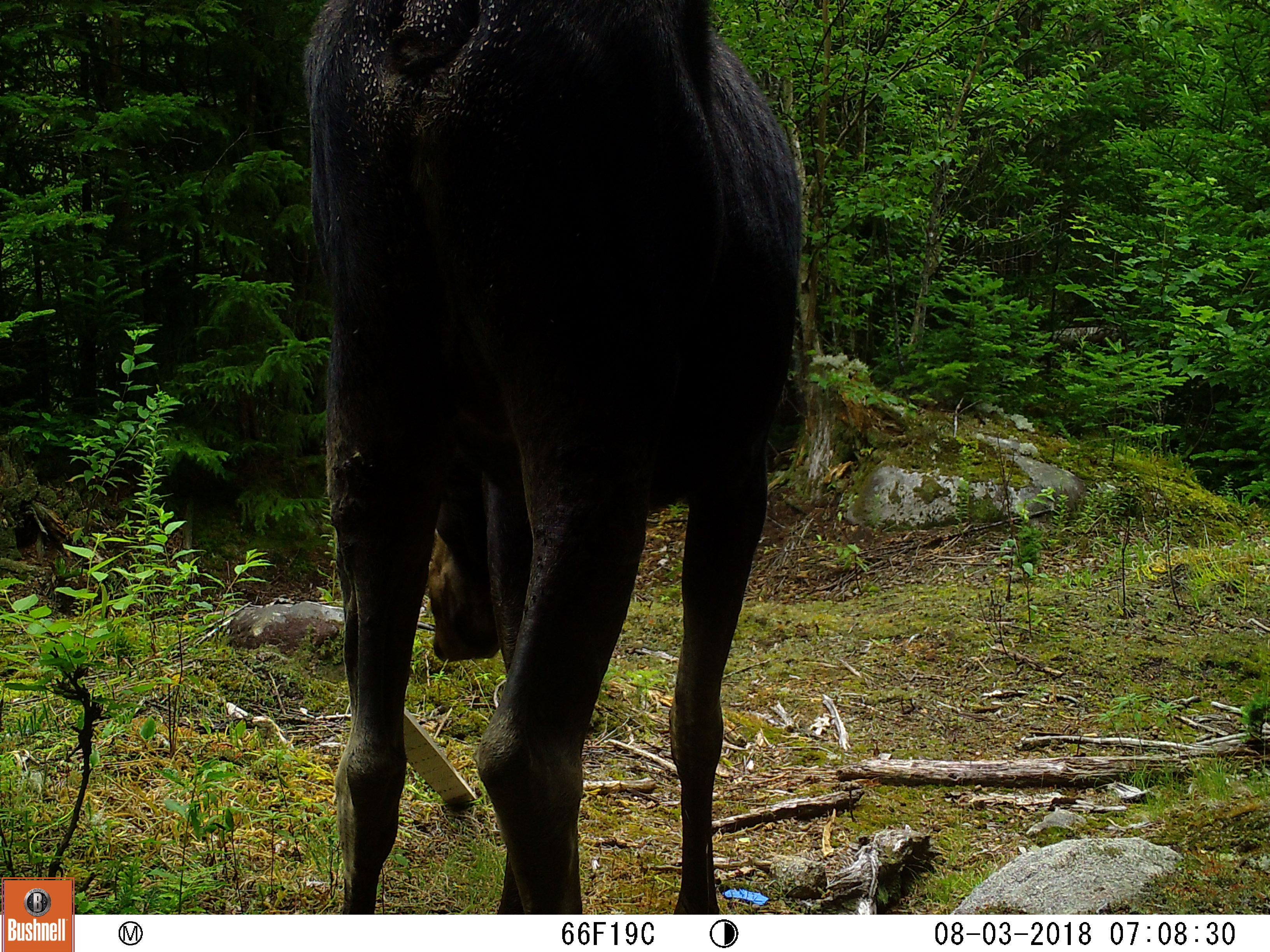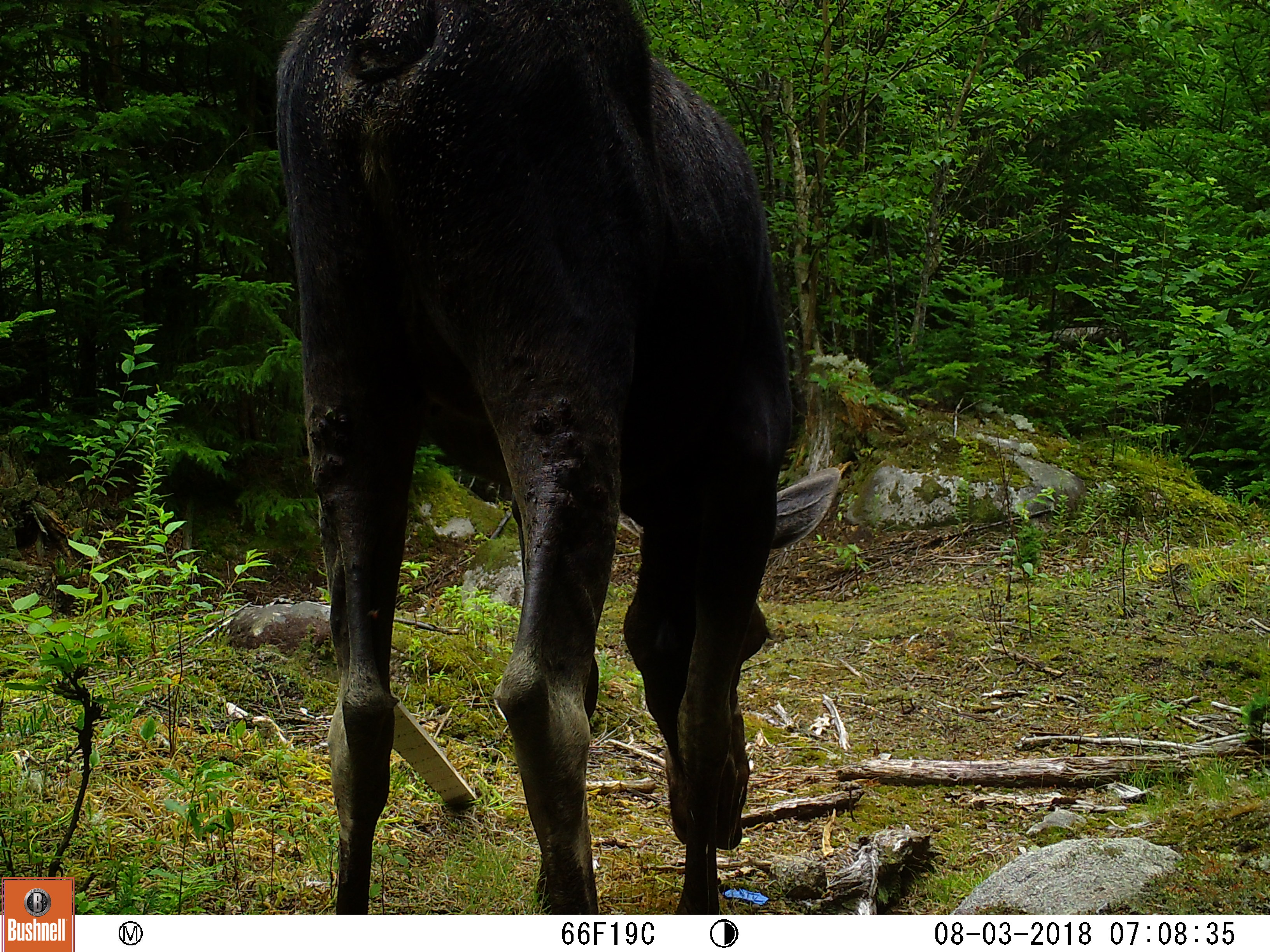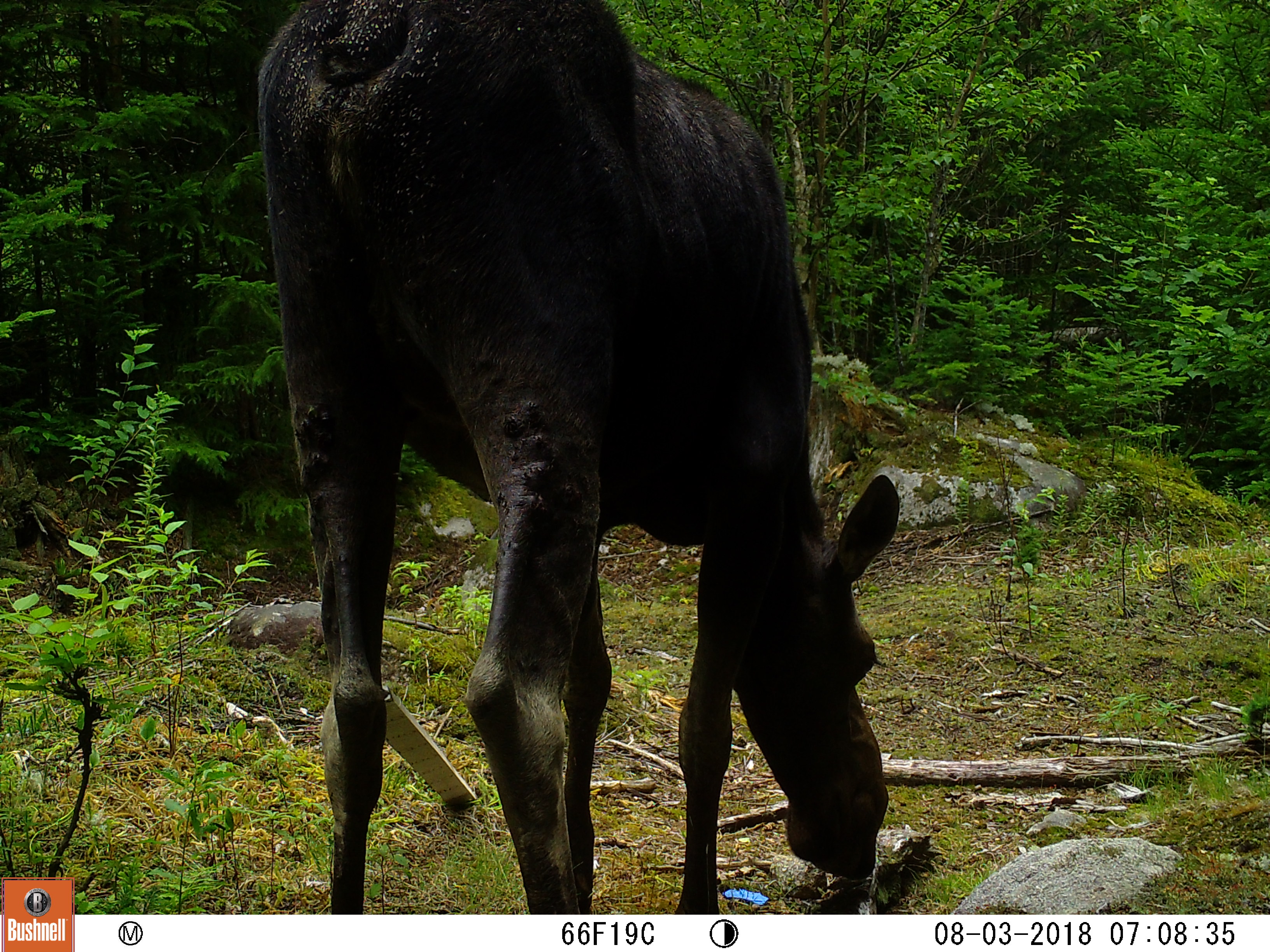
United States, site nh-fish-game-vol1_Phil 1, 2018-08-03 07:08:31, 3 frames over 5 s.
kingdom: Animalia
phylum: Chordata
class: Mammalia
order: Artiodactyla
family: Cervidae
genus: Alces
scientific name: Alces alces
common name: moose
Moose (Alces alces).